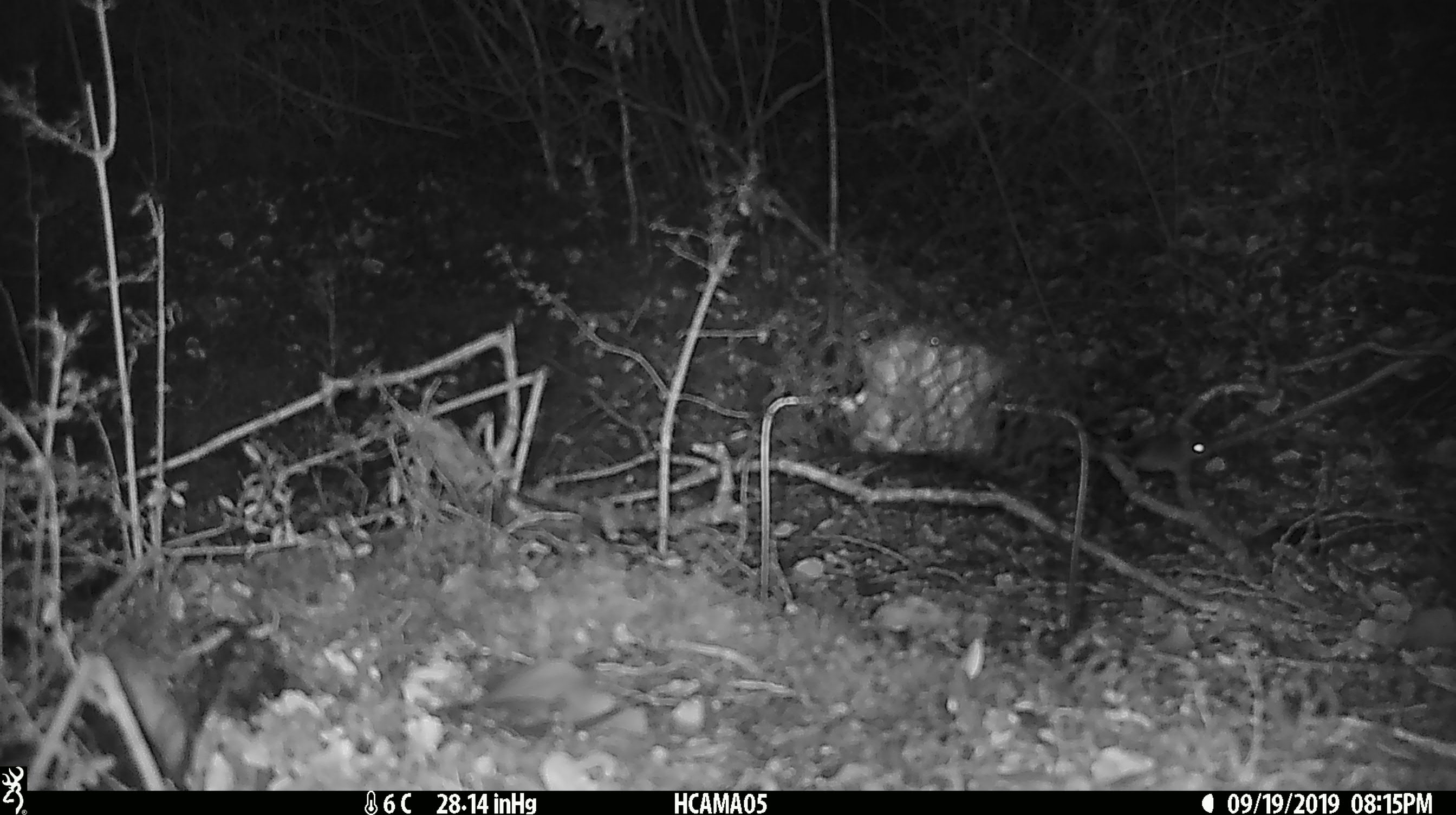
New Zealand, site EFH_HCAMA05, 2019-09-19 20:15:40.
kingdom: Animalia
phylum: Chordata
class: Mammalia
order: Rodentia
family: Muridae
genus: Mus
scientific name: Mus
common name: mouse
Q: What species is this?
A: Mouse (Mus).